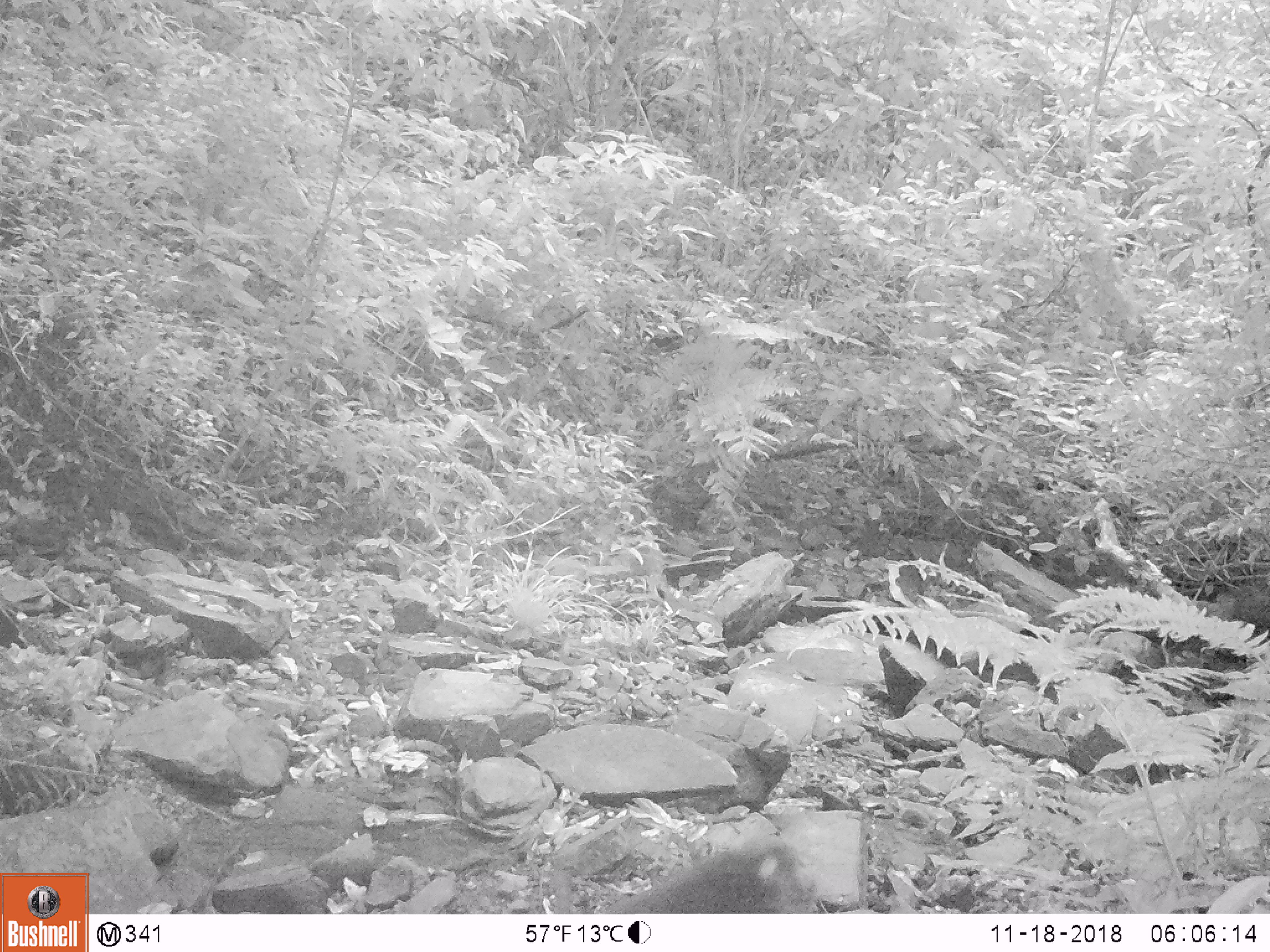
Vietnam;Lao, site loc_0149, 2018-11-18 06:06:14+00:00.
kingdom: Animalia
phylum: Chordata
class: Mammalia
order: Primates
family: Cercopithecidae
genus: Macaca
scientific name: Macaca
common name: macaques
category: assam or rhesus macaque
Assam or rhesus macaque (macaques) (Macaca). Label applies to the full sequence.